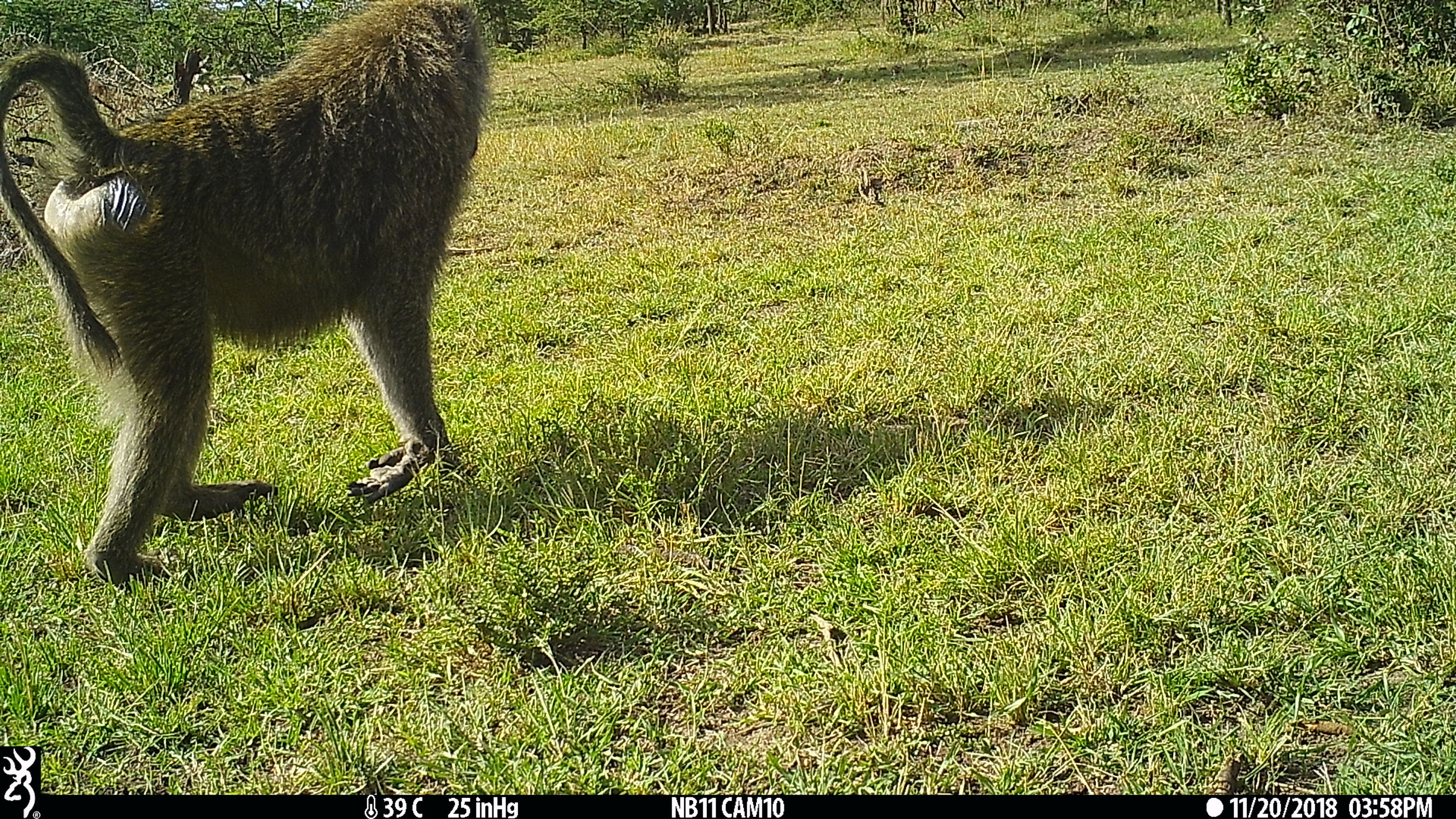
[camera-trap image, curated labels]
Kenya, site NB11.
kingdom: Animalia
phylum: Chordata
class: Mammalia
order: Primates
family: Cercopithecidae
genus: Papio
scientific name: Papio anubis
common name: olive baboon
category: baboon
Baboon (olive baboon) (Papio anubis).